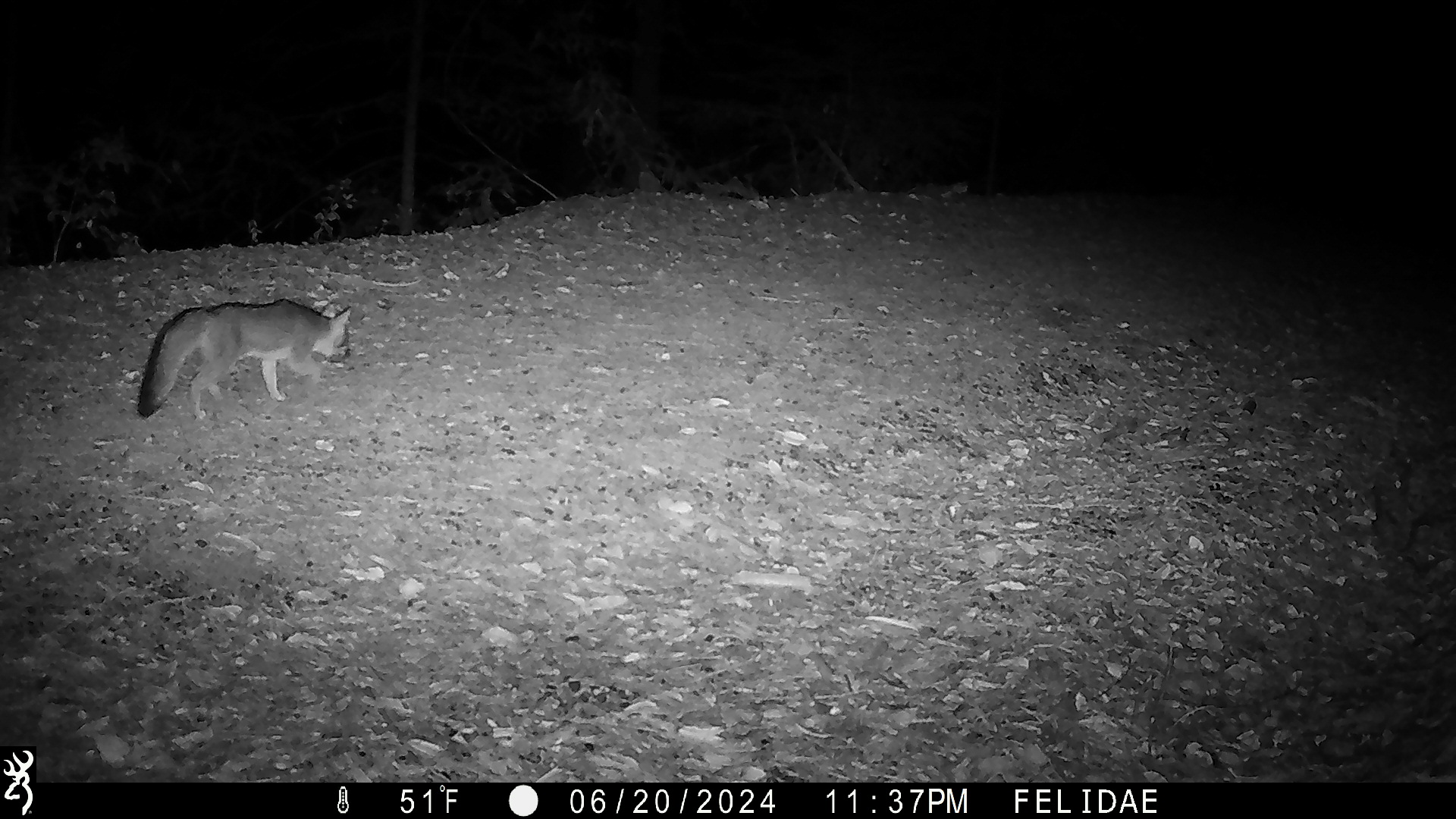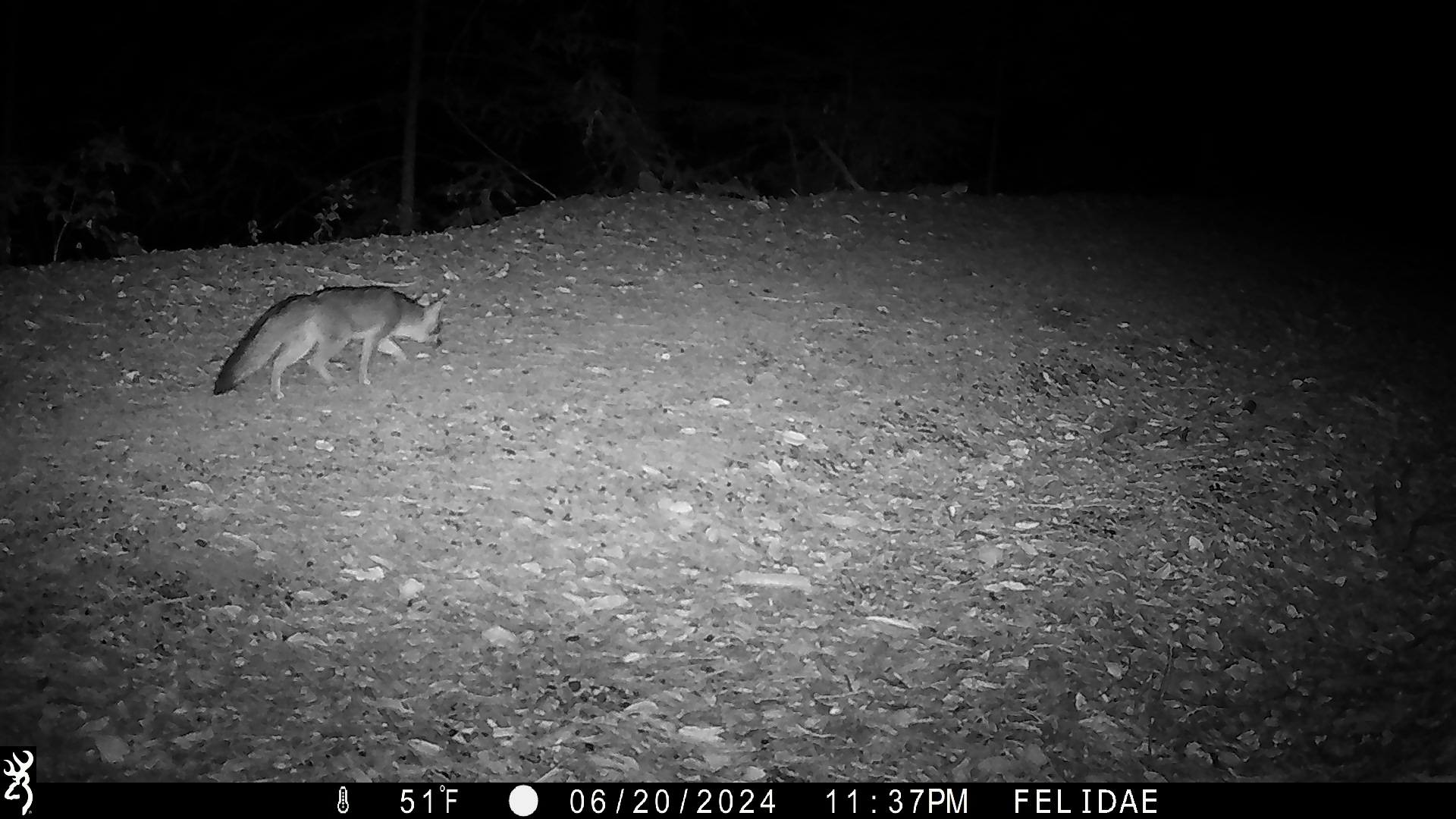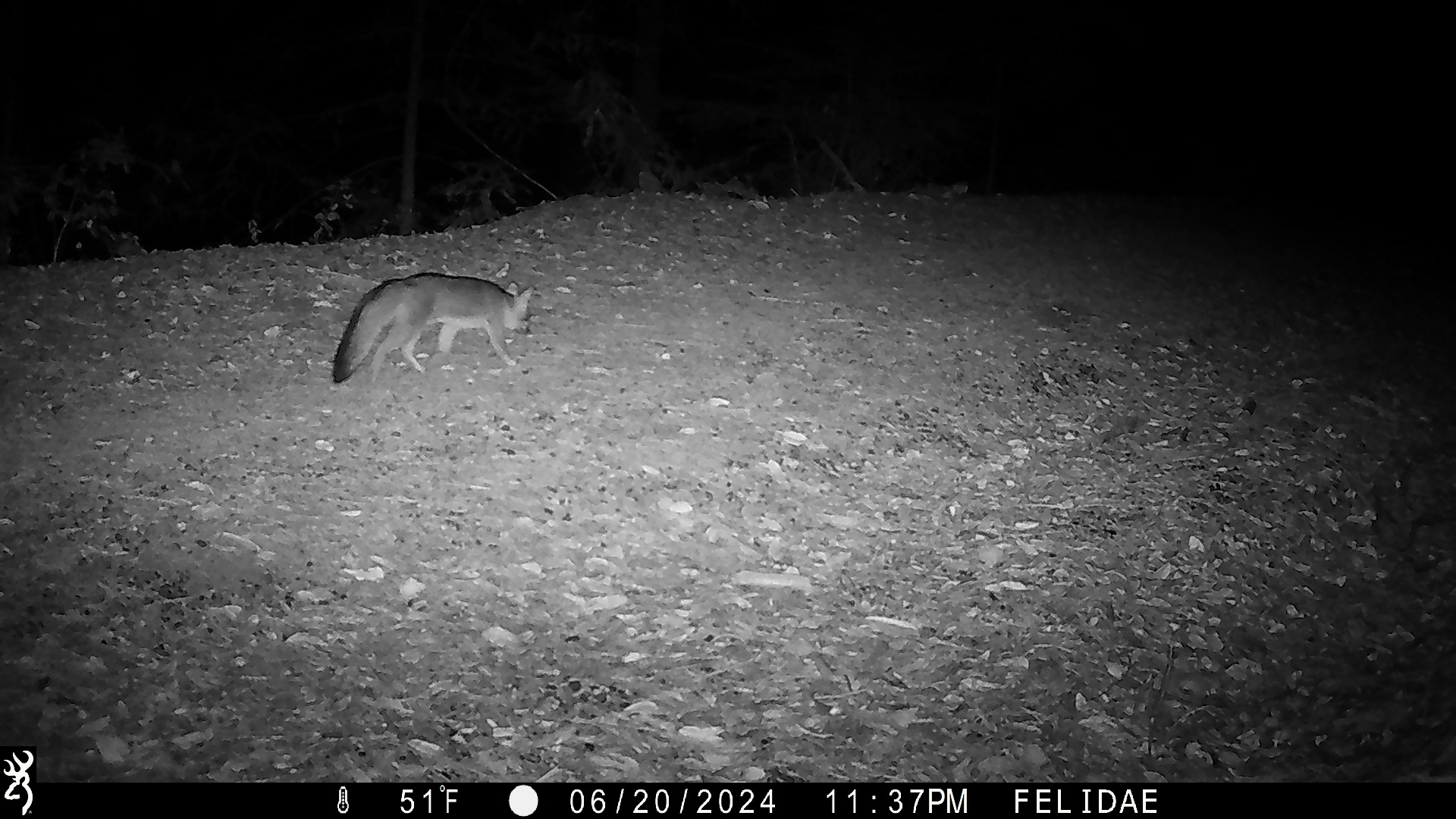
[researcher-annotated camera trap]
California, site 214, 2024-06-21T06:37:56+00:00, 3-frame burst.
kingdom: Animalia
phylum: Chordata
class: Mammalia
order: Carnivora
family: Canidae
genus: Urocyon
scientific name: Urocyon cinereoargenteus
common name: gray fox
Gray fox (Urocyon cinereoargenteus).